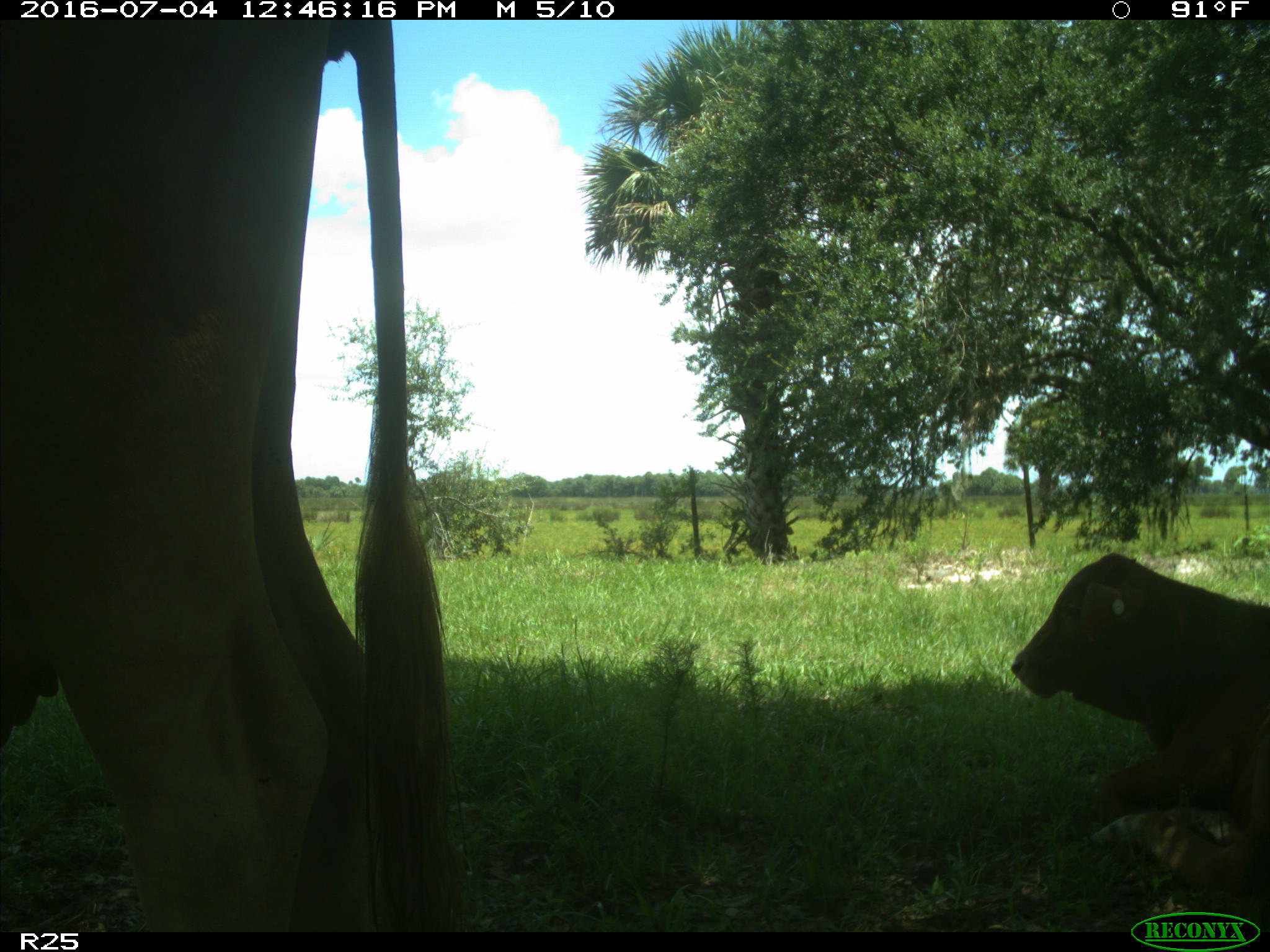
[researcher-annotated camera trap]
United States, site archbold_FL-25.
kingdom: Animalia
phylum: Chordata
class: Mammalia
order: Artiodactyla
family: Bovidae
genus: Bos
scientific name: Bos taurus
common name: domestic cow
Bos taurus (domestic cow).